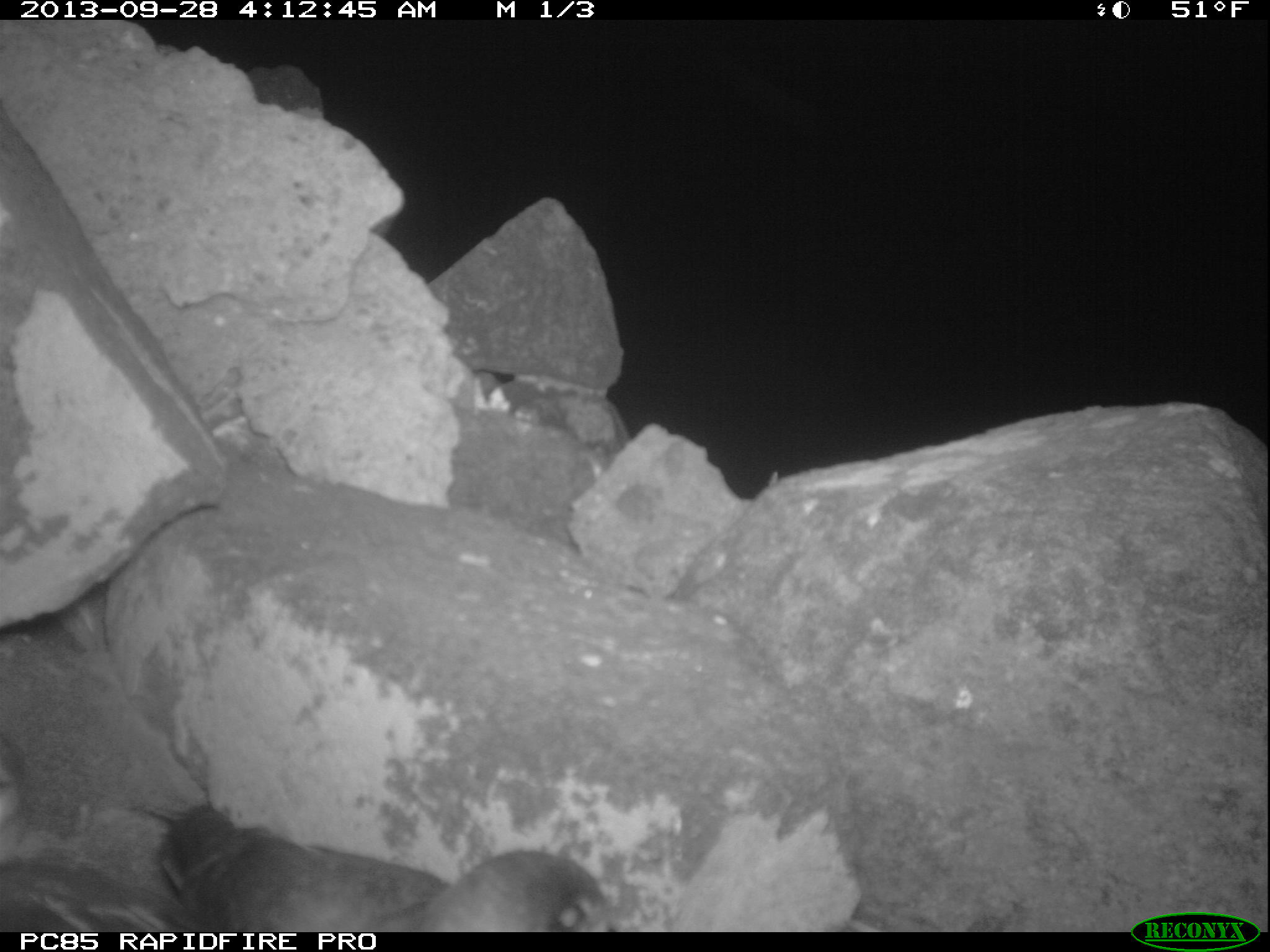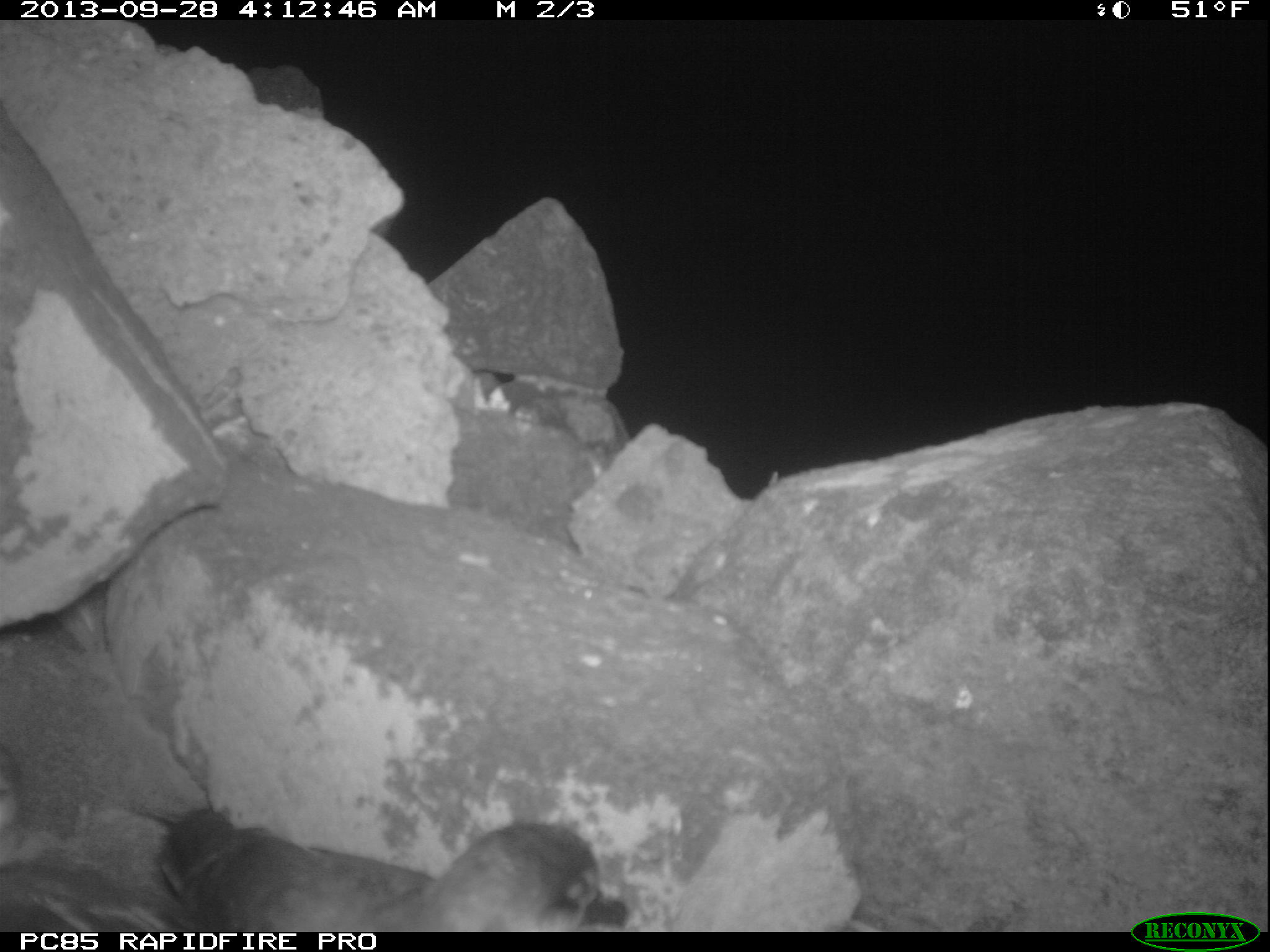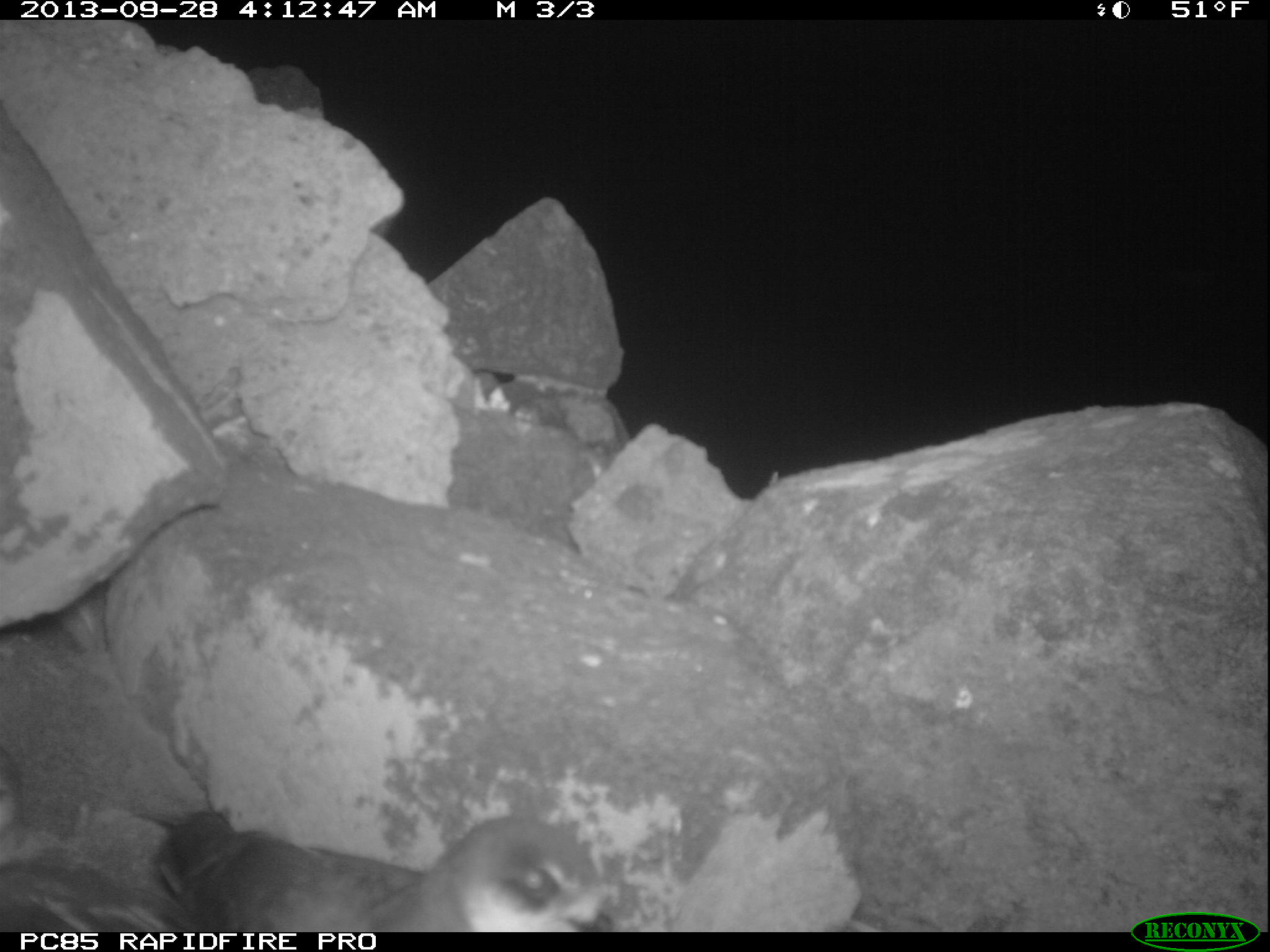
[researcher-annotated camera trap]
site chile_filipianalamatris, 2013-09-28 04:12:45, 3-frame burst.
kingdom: Animalia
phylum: Chordata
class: Aves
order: Procellariiformes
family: Procellariidae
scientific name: Procellariidae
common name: petrel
Petrel (Procellariidae).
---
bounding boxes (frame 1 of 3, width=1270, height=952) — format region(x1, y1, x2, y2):
petrel: region(146, 801, 620, 935); region(0, 731, 161, 931)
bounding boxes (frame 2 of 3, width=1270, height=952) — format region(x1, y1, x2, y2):
petrel: region(143, 808, 635, 935); region(0, 738, 196, 934)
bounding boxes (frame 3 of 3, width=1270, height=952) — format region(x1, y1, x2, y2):
petrel: region(140, 806, 615, 935); region(0, 739, 144, 932)